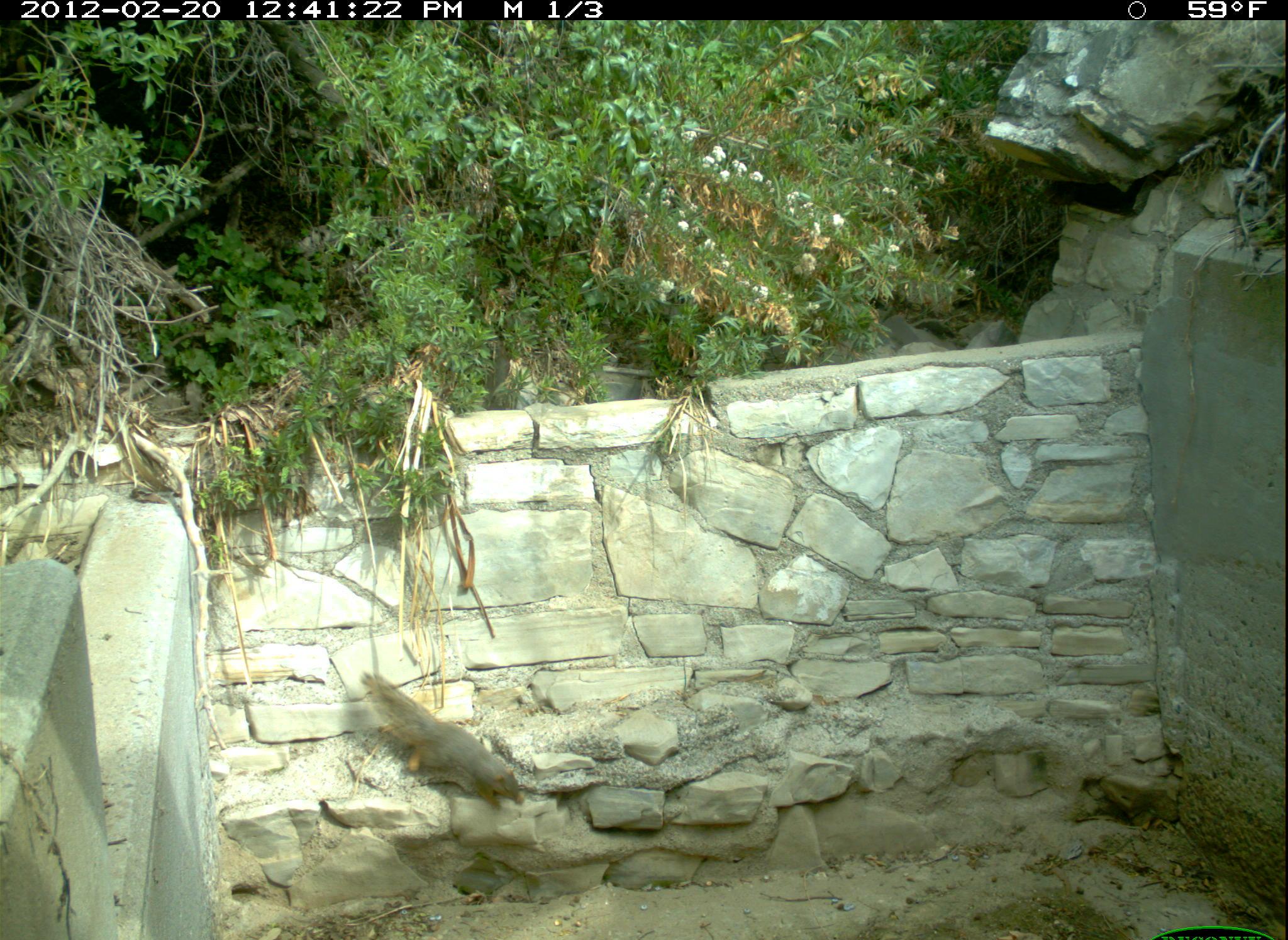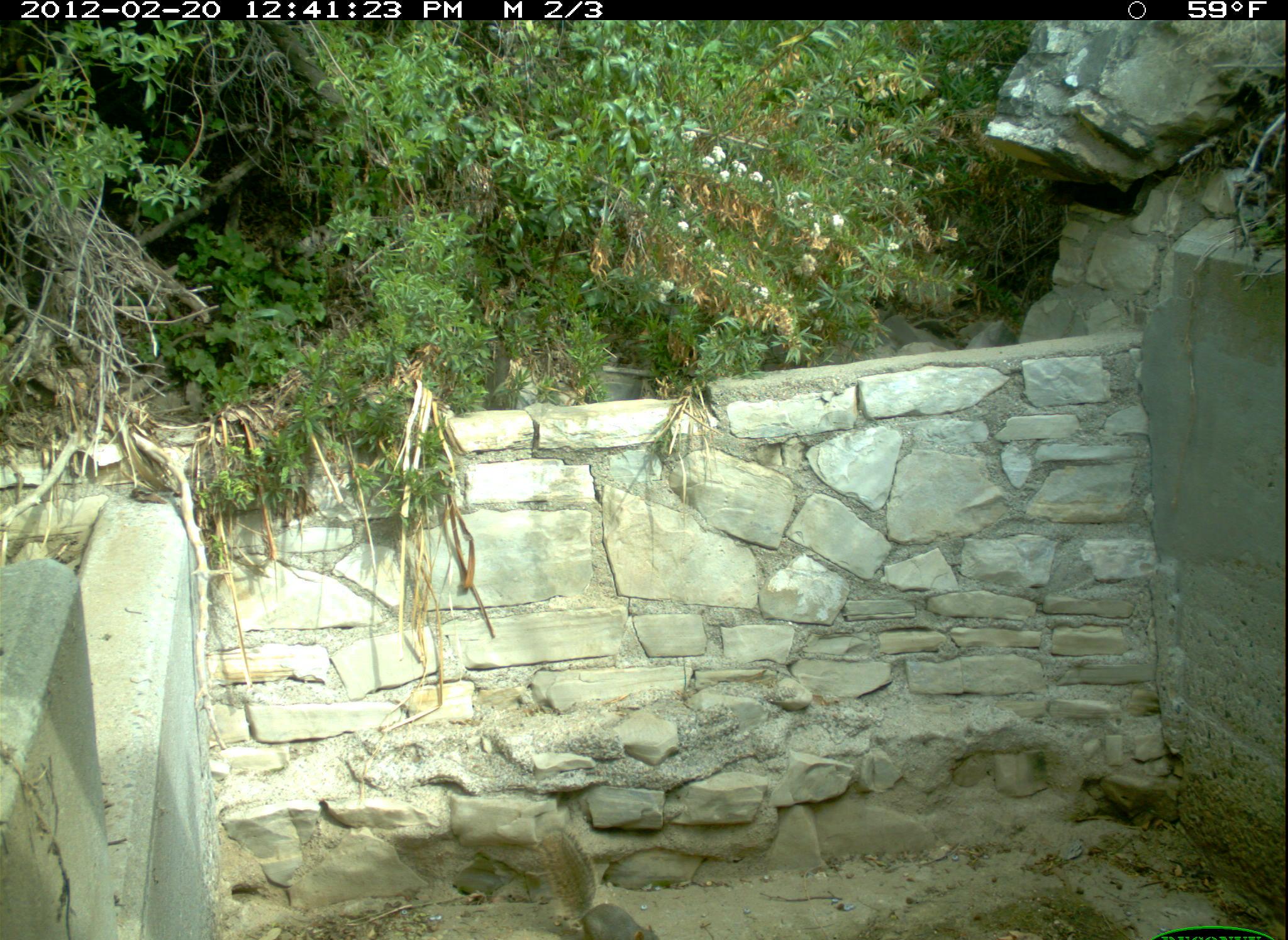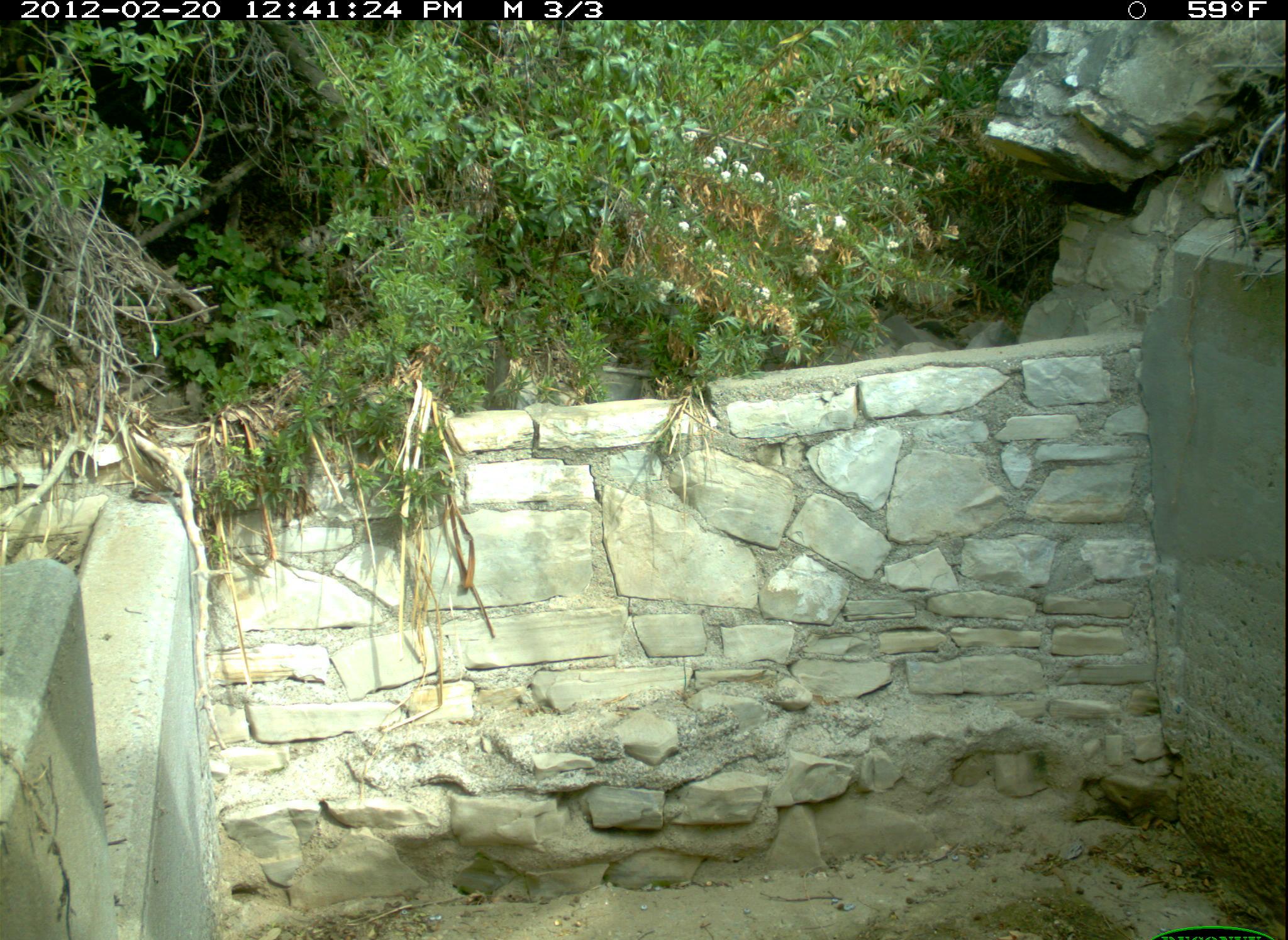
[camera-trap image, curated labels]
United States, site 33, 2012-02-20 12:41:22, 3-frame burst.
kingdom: Animalia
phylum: Chordata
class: Mammalia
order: Rodentia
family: Sciuridae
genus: Sciurus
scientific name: Sciurus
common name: squirrel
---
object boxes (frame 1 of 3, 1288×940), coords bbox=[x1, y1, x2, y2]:
squirrel: bbox=[356, 670, 530, 830]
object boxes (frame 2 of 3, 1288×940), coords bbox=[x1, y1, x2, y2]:
squirrel: bbox=[531, 813, 671, 939]